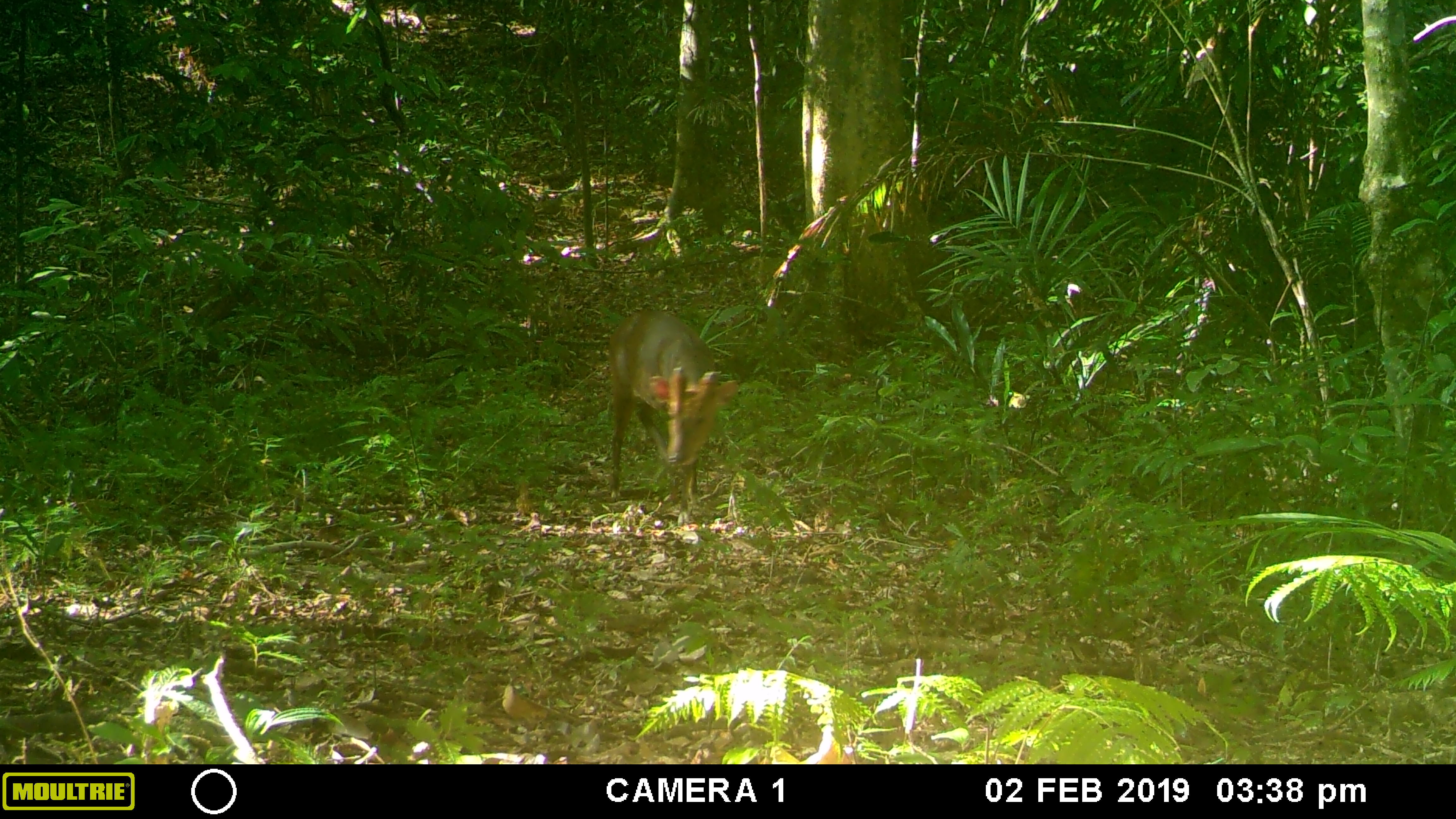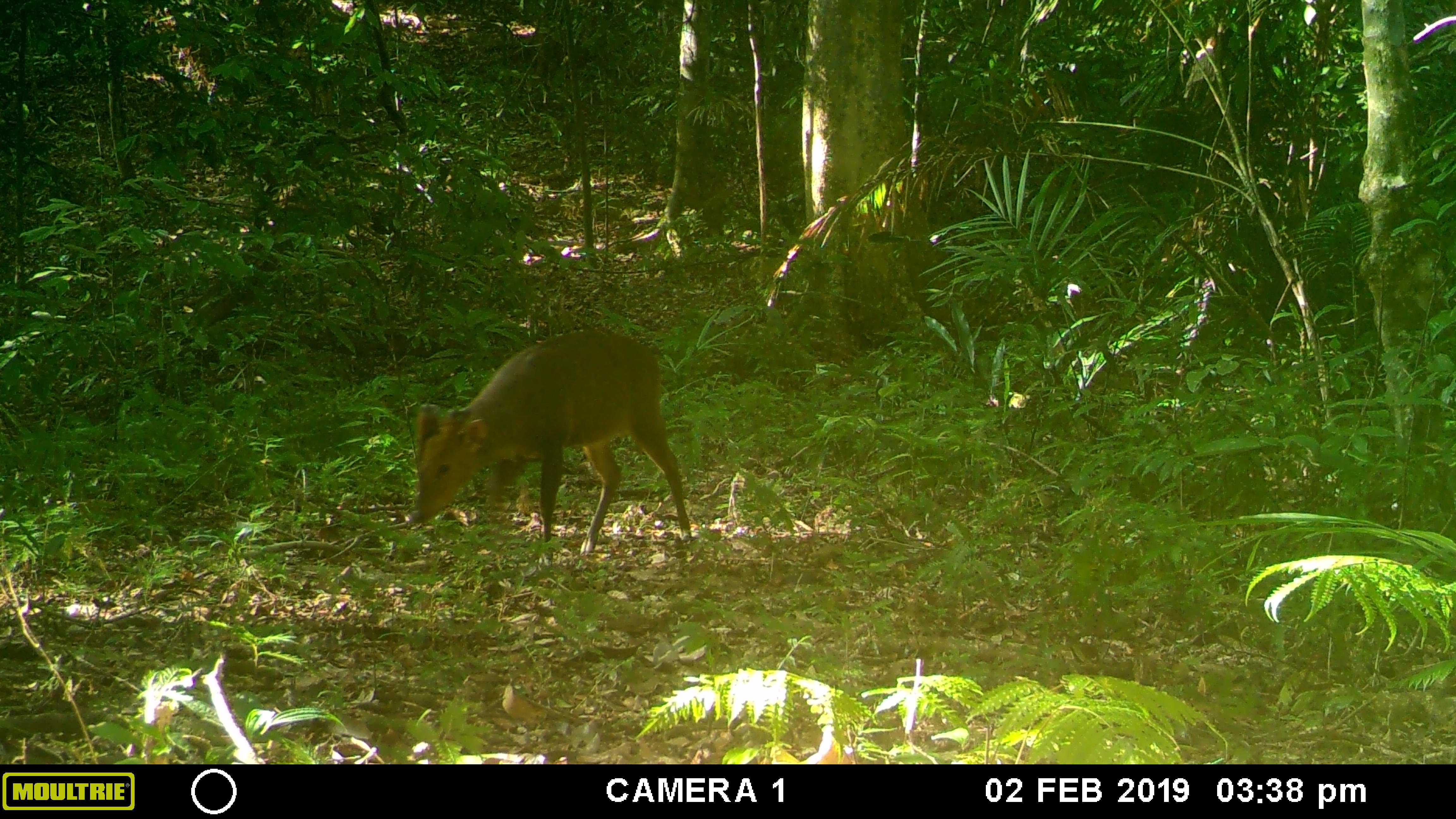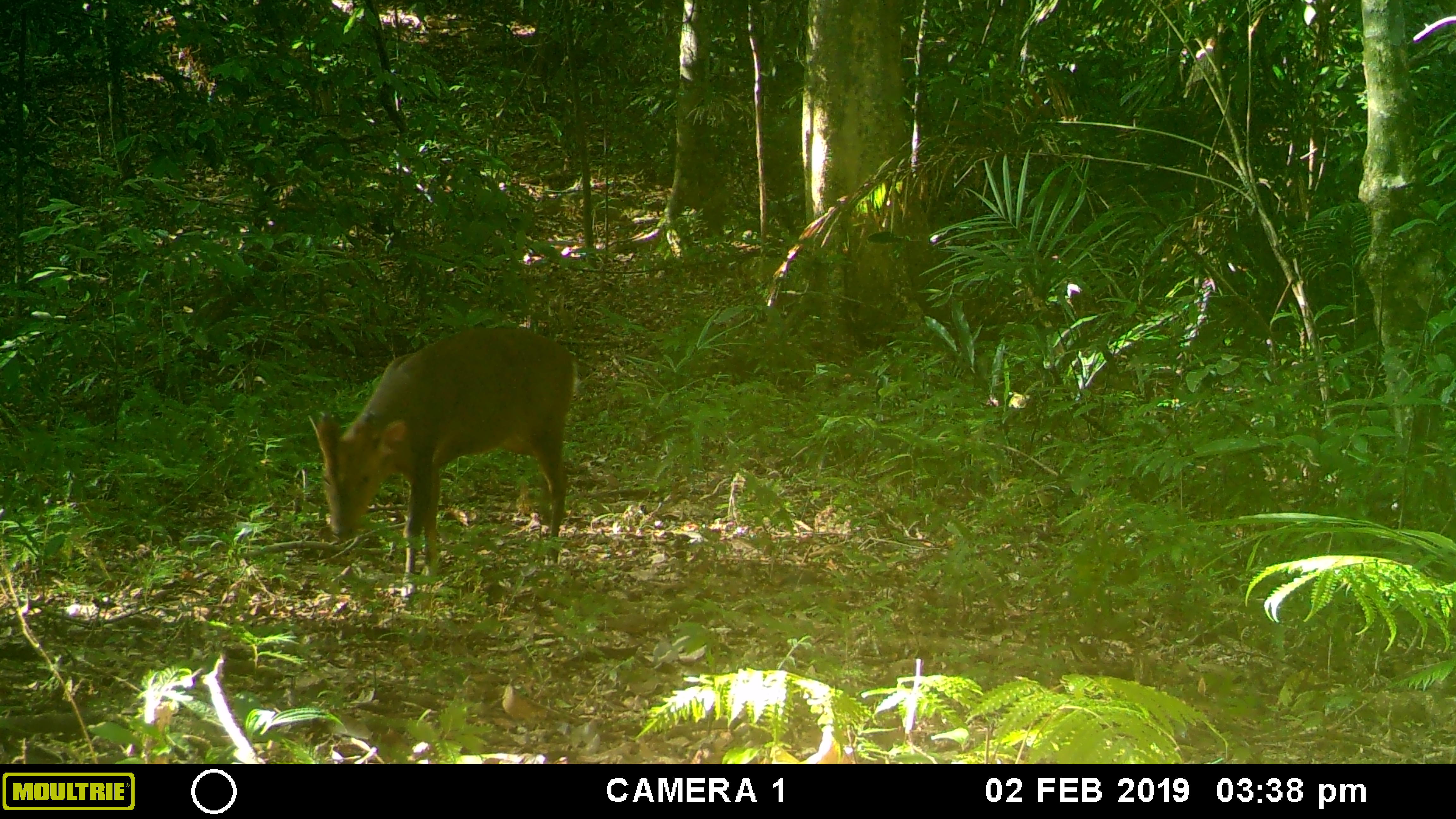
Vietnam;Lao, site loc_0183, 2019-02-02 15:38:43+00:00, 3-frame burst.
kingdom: Animalia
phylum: Chordata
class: Mammalia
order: Artiodactyla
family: Cervidae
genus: Muntiacus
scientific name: Muntiacus vuquangensis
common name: large-antlered muntjac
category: large antlered muntjac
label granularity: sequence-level